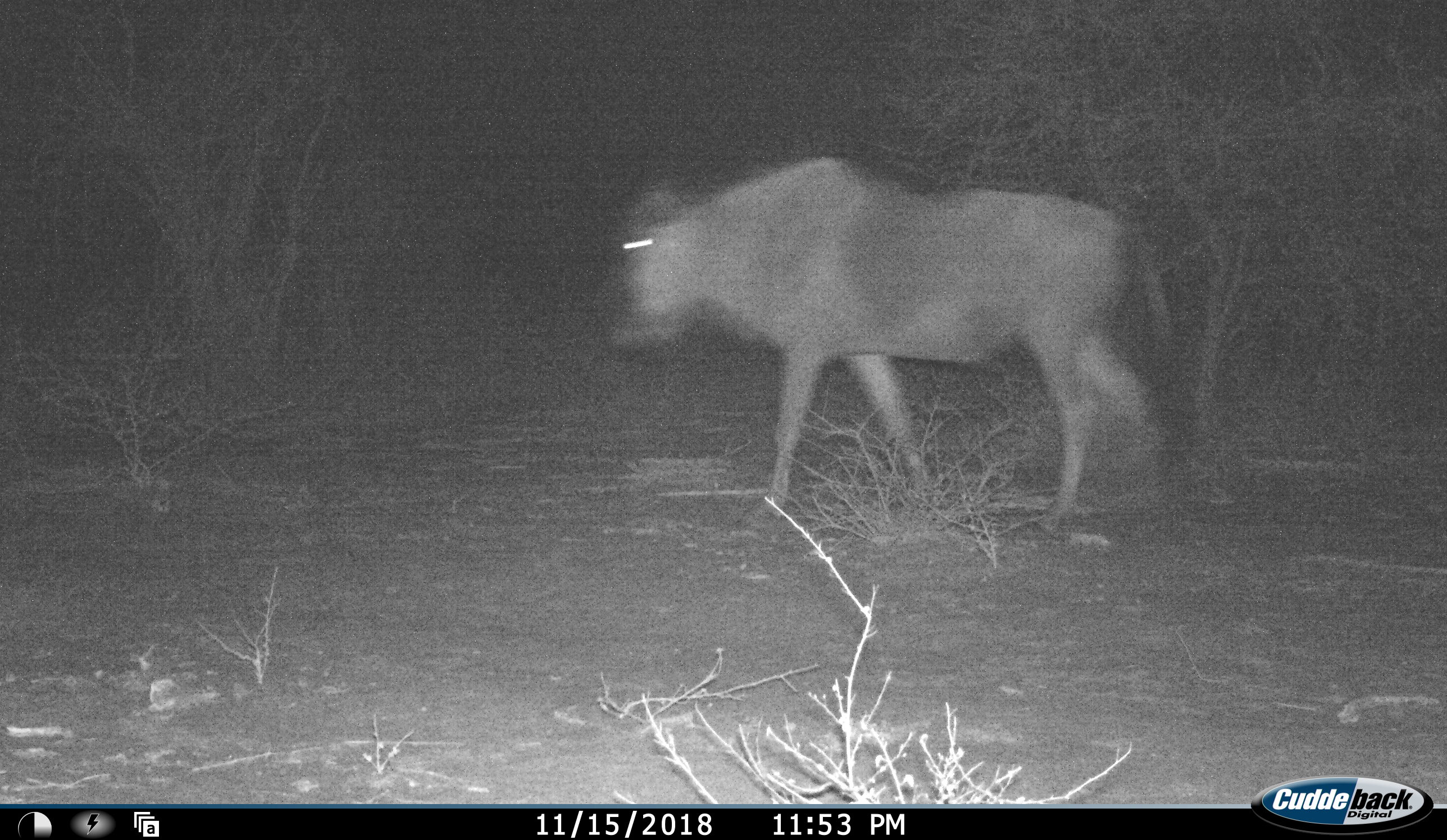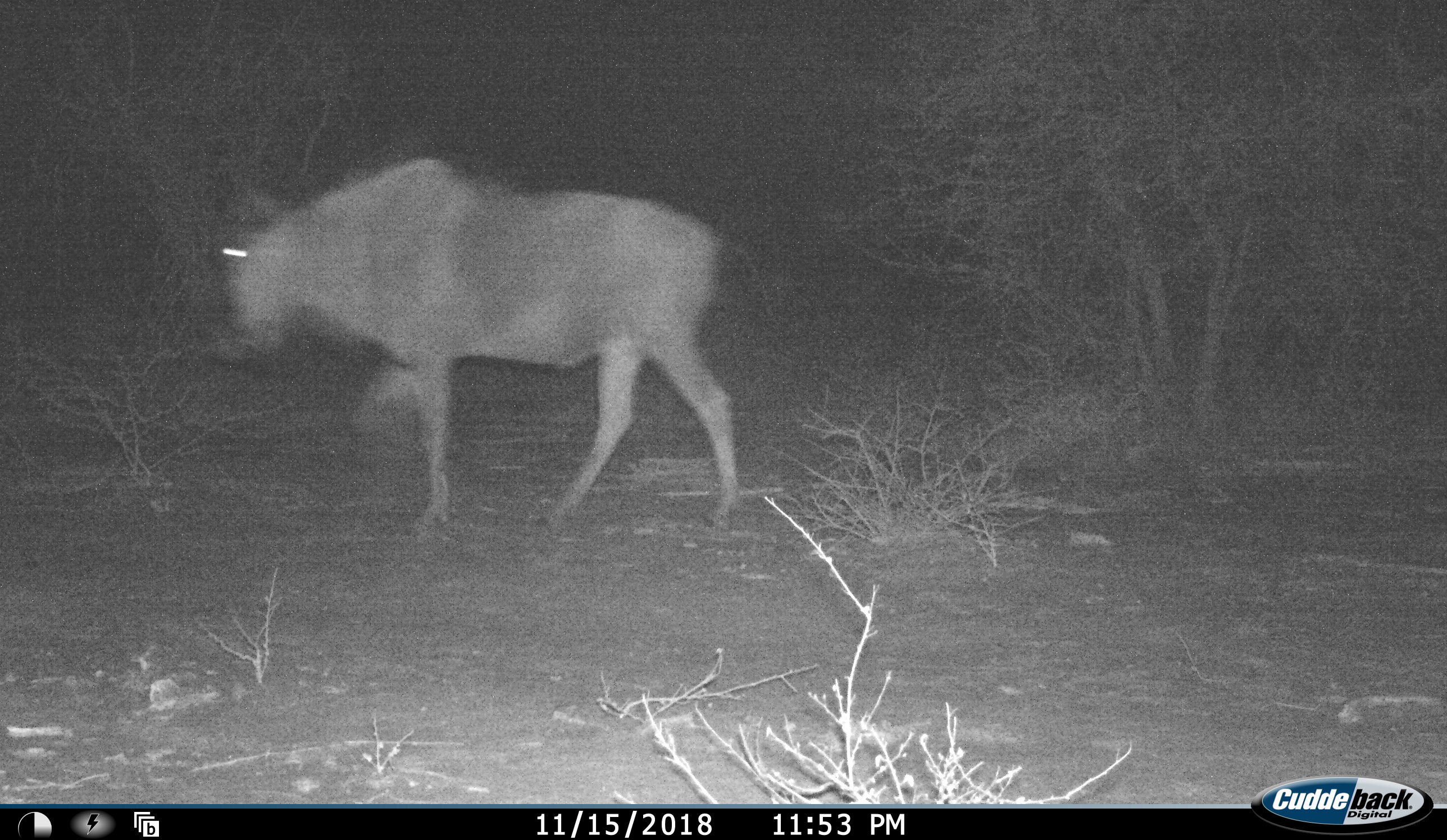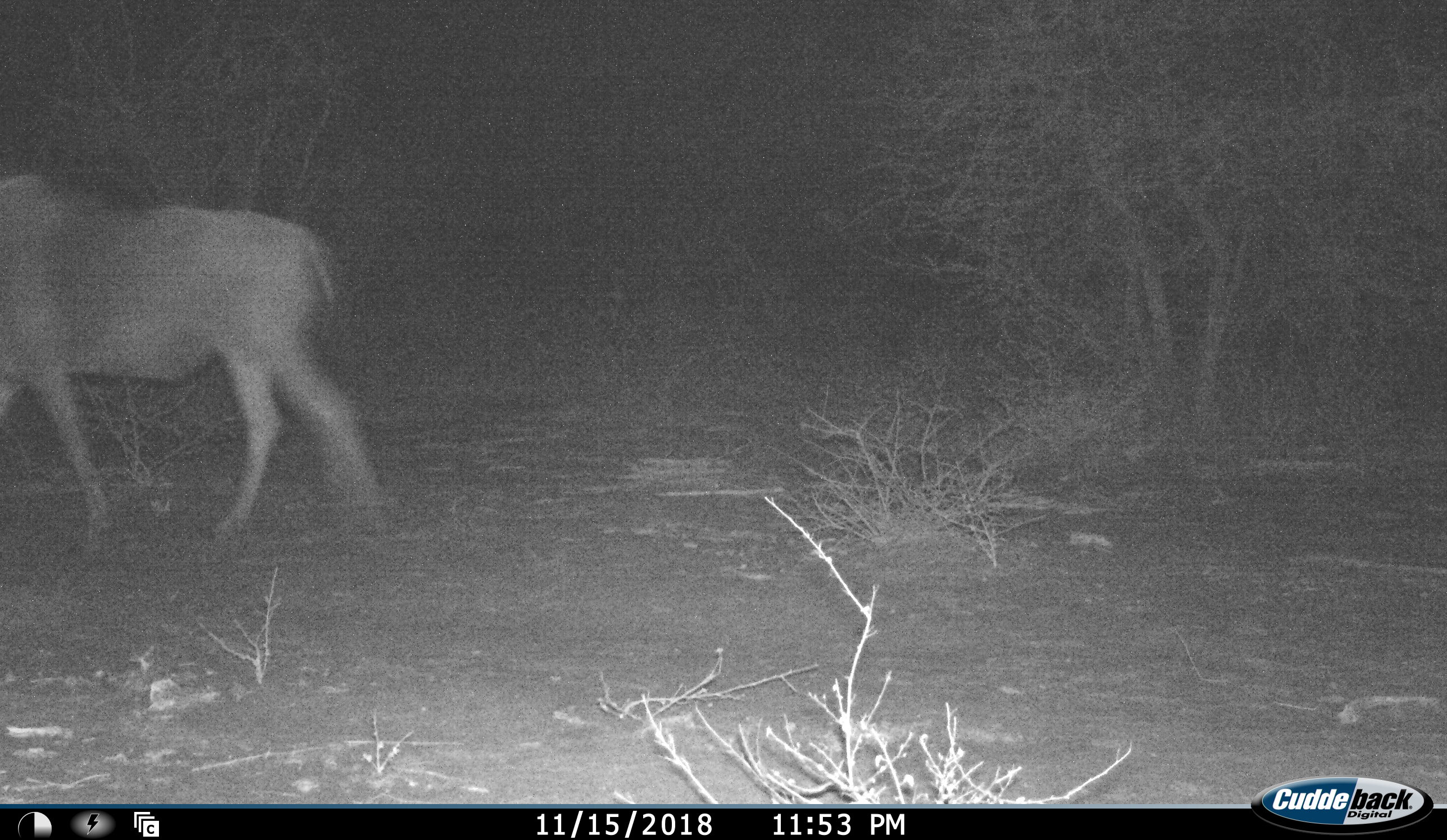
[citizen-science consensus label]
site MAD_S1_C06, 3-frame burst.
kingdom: Animalia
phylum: Chordata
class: Mammalia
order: Artiodactyla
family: Bovidae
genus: Connochaetes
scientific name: Connochaetes taurinus taurinus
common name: blue wildebeest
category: wildebeestblue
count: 1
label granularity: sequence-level